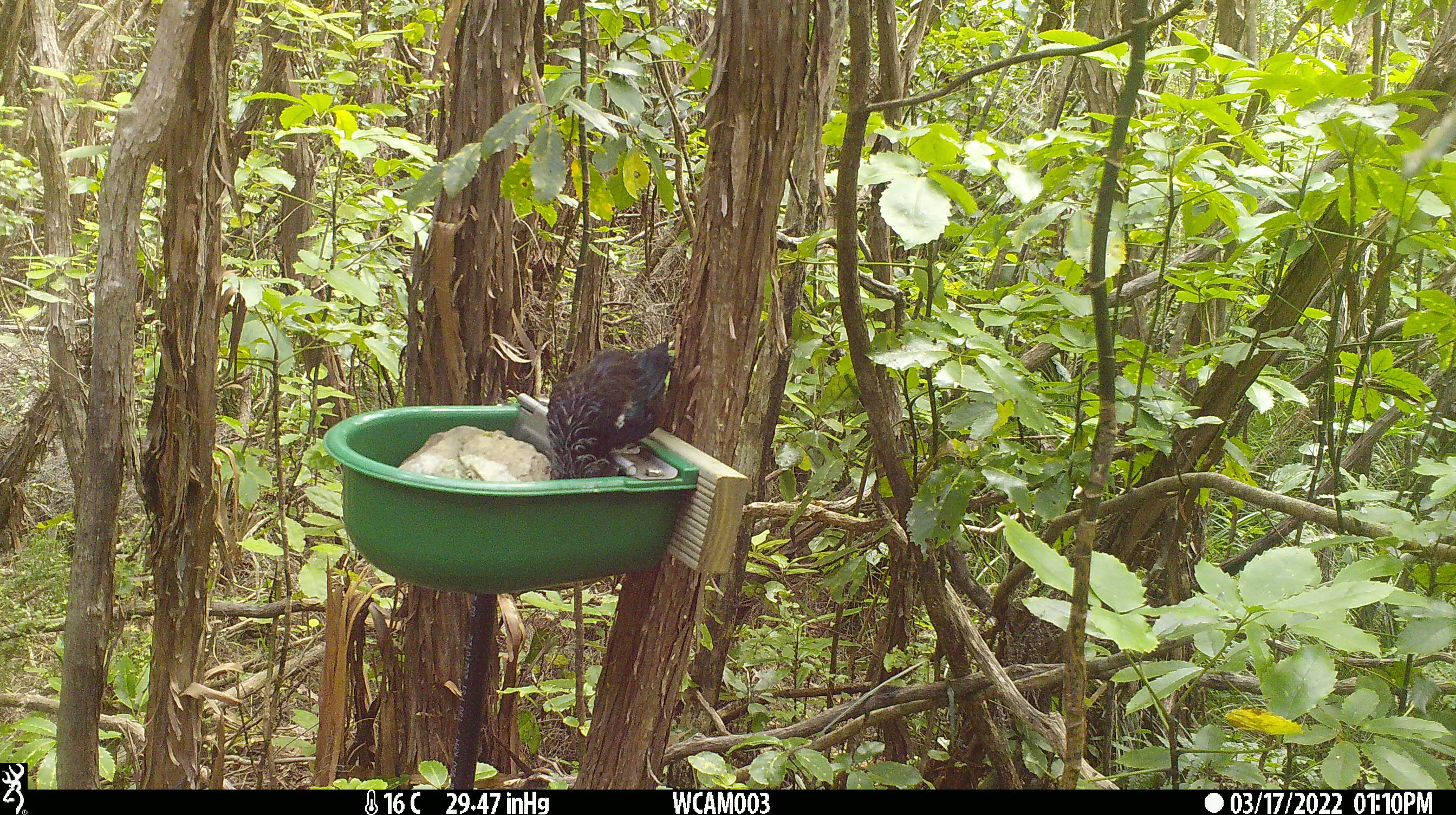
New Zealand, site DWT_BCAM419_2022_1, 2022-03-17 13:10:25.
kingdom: Animalia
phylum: Chordata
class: Aves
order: Passeriformes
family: Meliphagidae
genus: Prosthemadera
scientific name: Prosthemadera novaeseelandiae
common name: tui